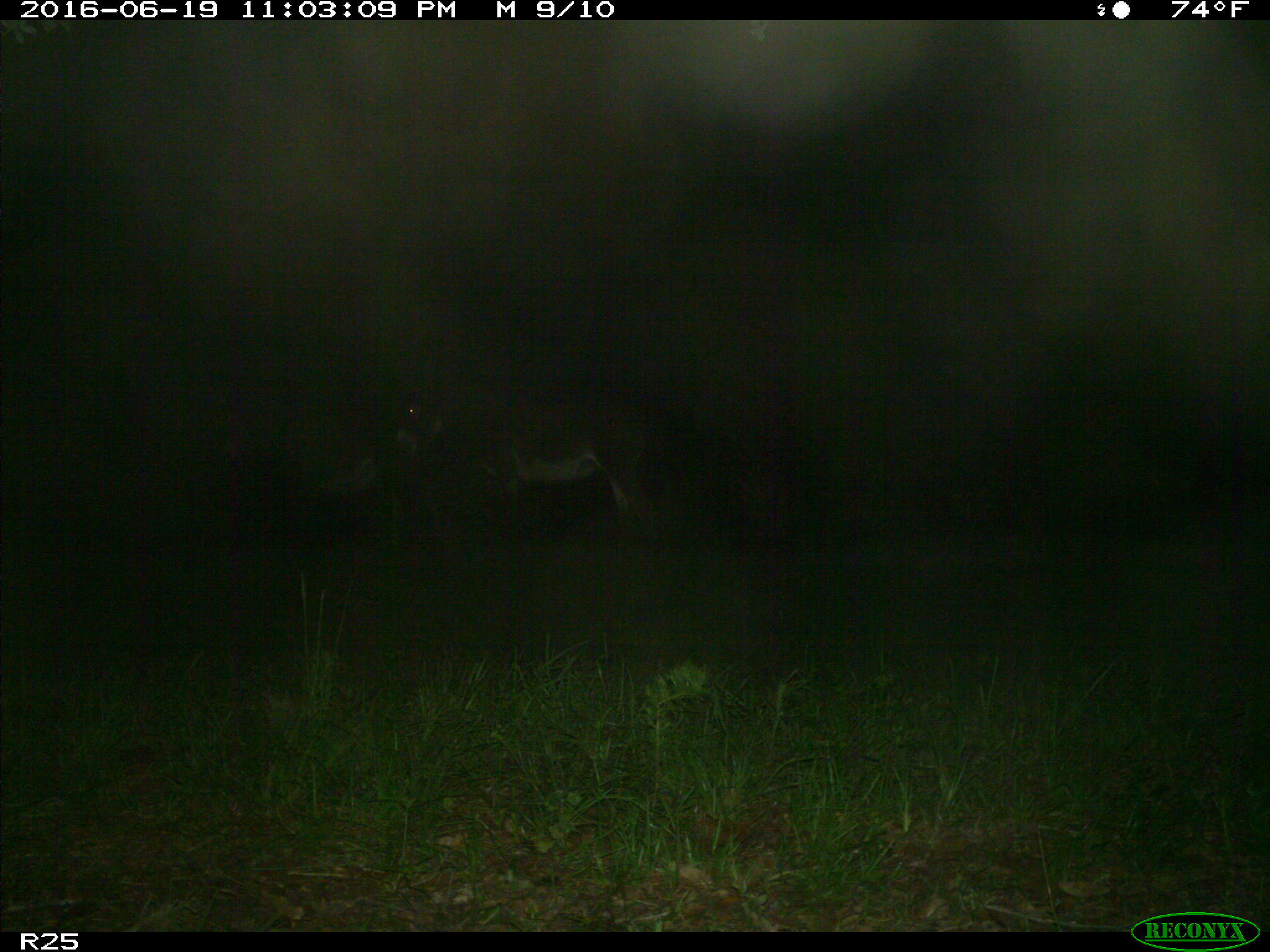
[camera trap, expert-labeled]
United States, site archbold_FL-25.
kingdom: Animalia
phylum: Chordata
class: Mammalia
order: Artiodactyla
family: Bovidae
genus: Bos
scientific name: Bos taurus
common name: domestic cow